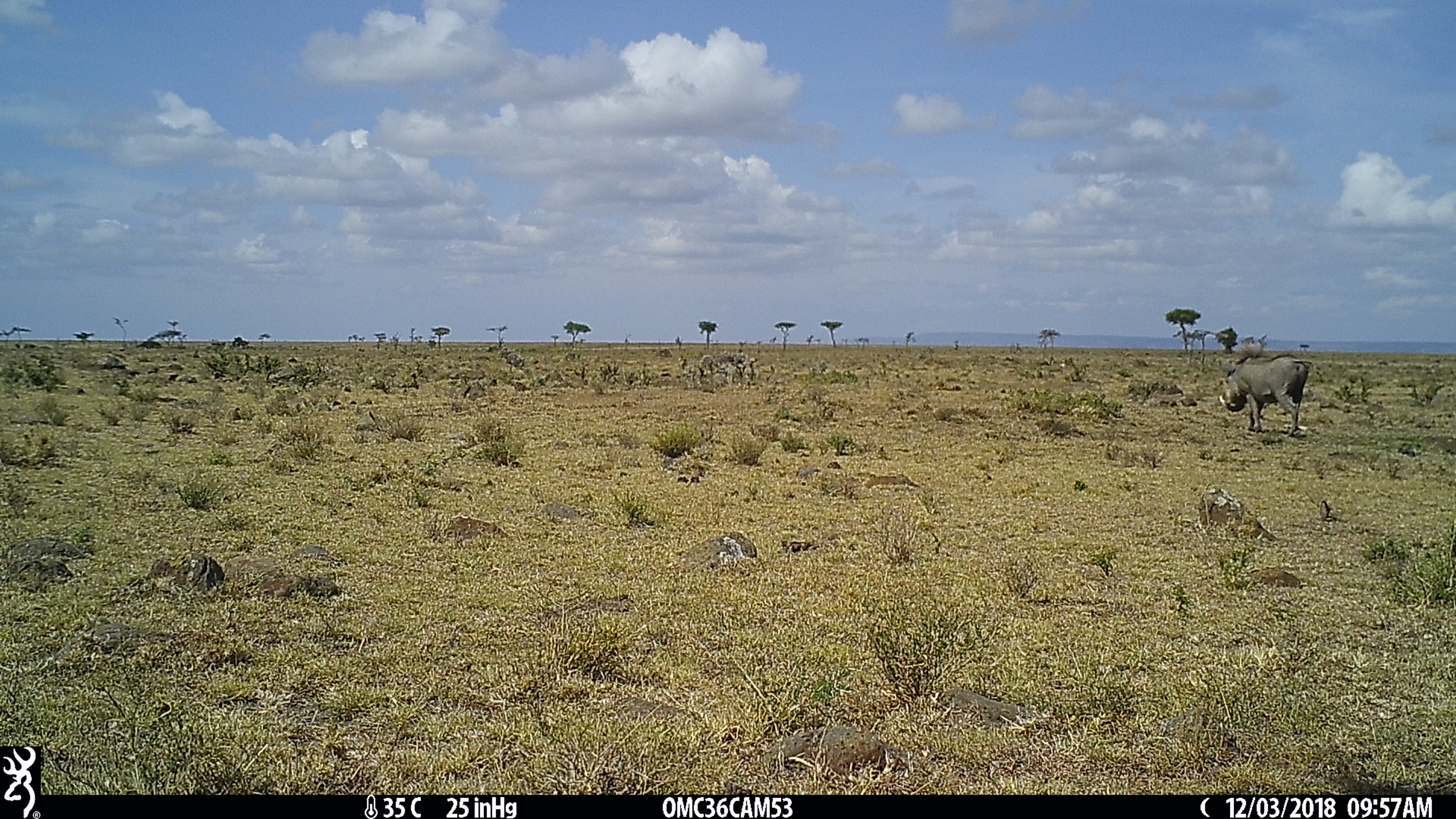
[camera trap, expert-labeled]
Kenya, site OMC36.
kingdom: Animalia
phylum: Chordata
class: Mammalia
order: Artiodactyla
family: Suidae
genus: Phacochoerus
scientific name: Phacochoerus africanus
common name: common warthog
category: warthog